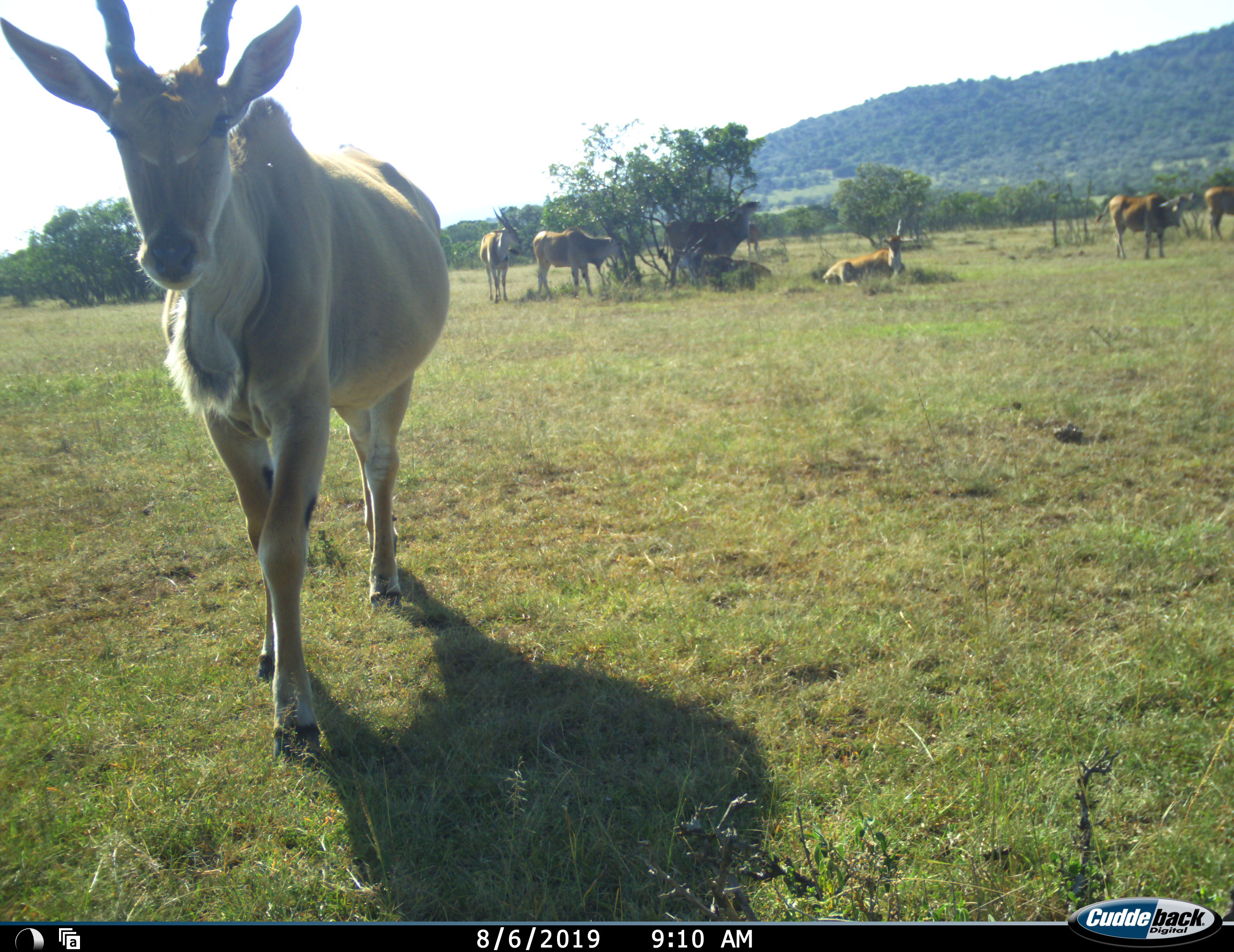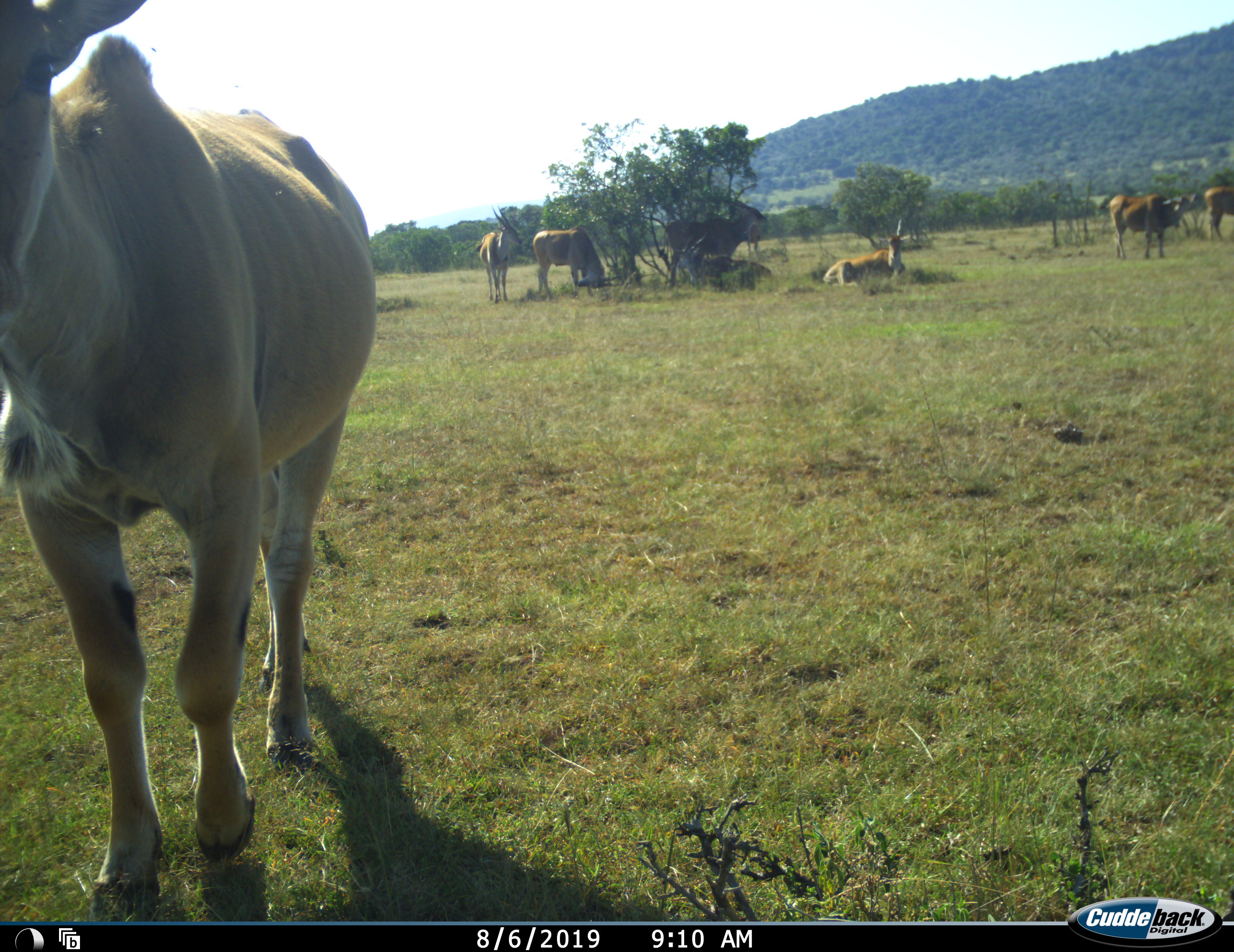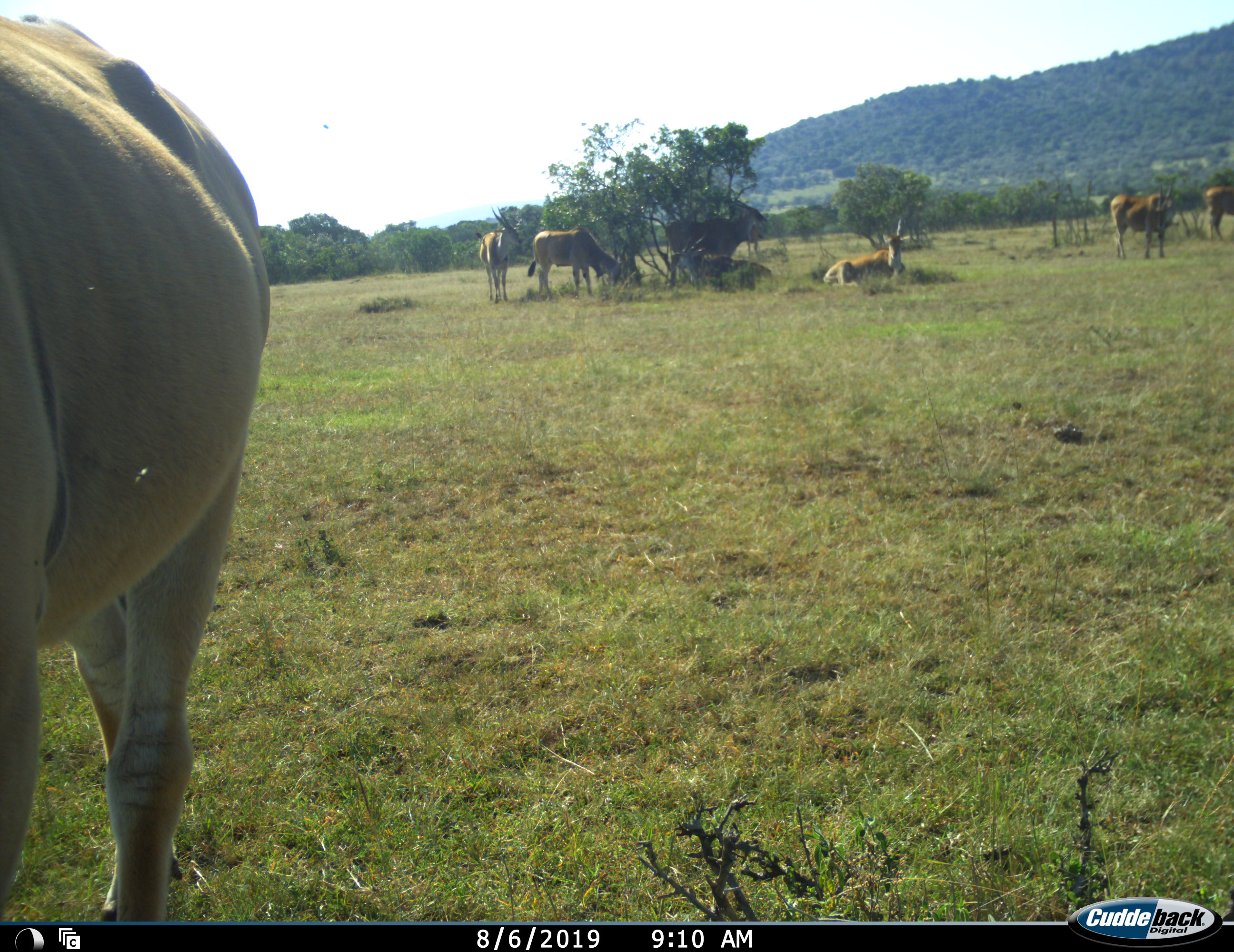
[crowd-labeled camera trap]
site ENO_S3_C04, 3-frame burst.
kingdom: Animalia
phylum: Chordata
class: Mammalia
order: Artiodactyla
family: Bovidae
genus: Tragelaphus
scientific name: Tragelaphus oryx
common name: eland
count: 8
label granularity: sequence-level